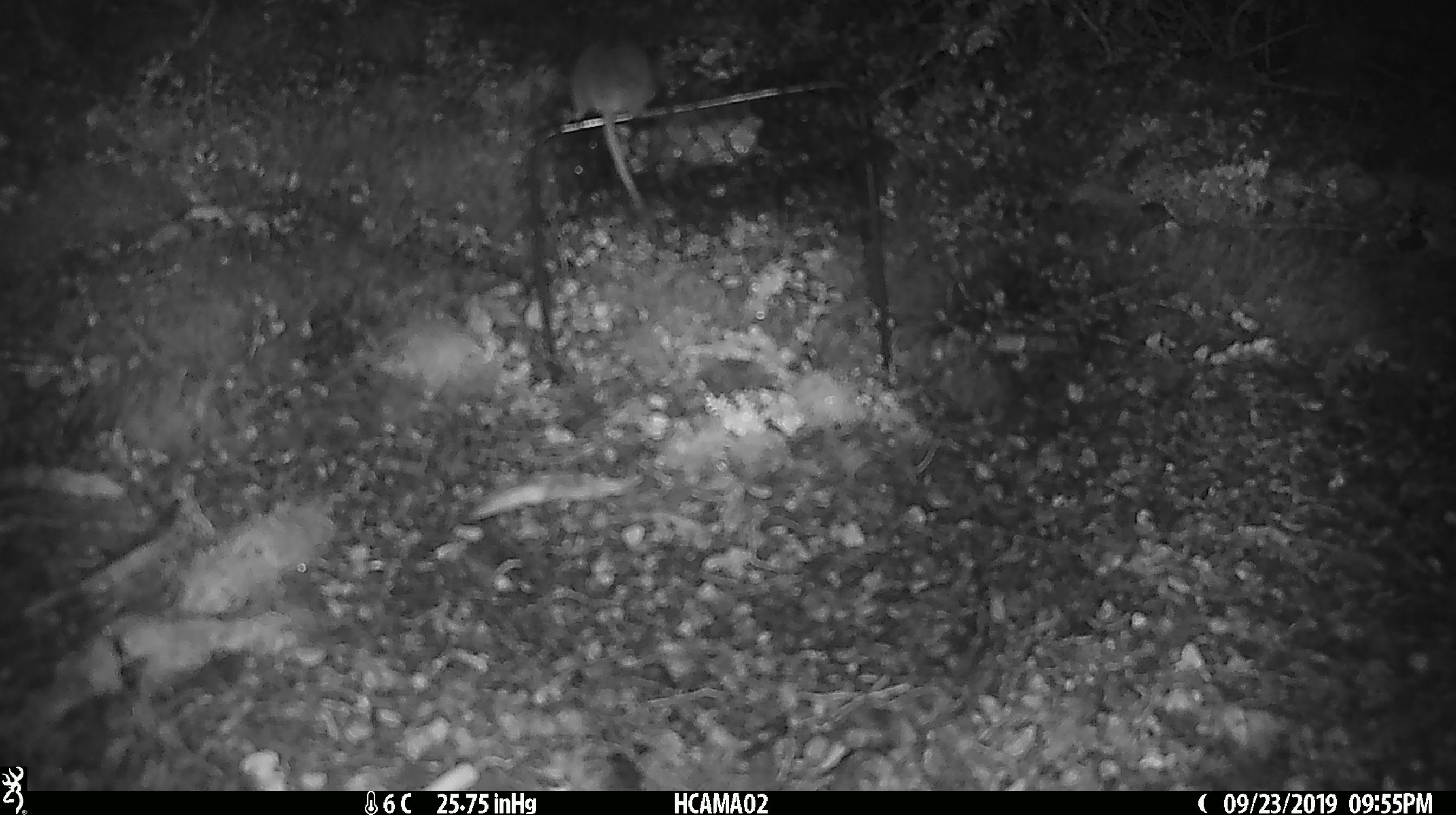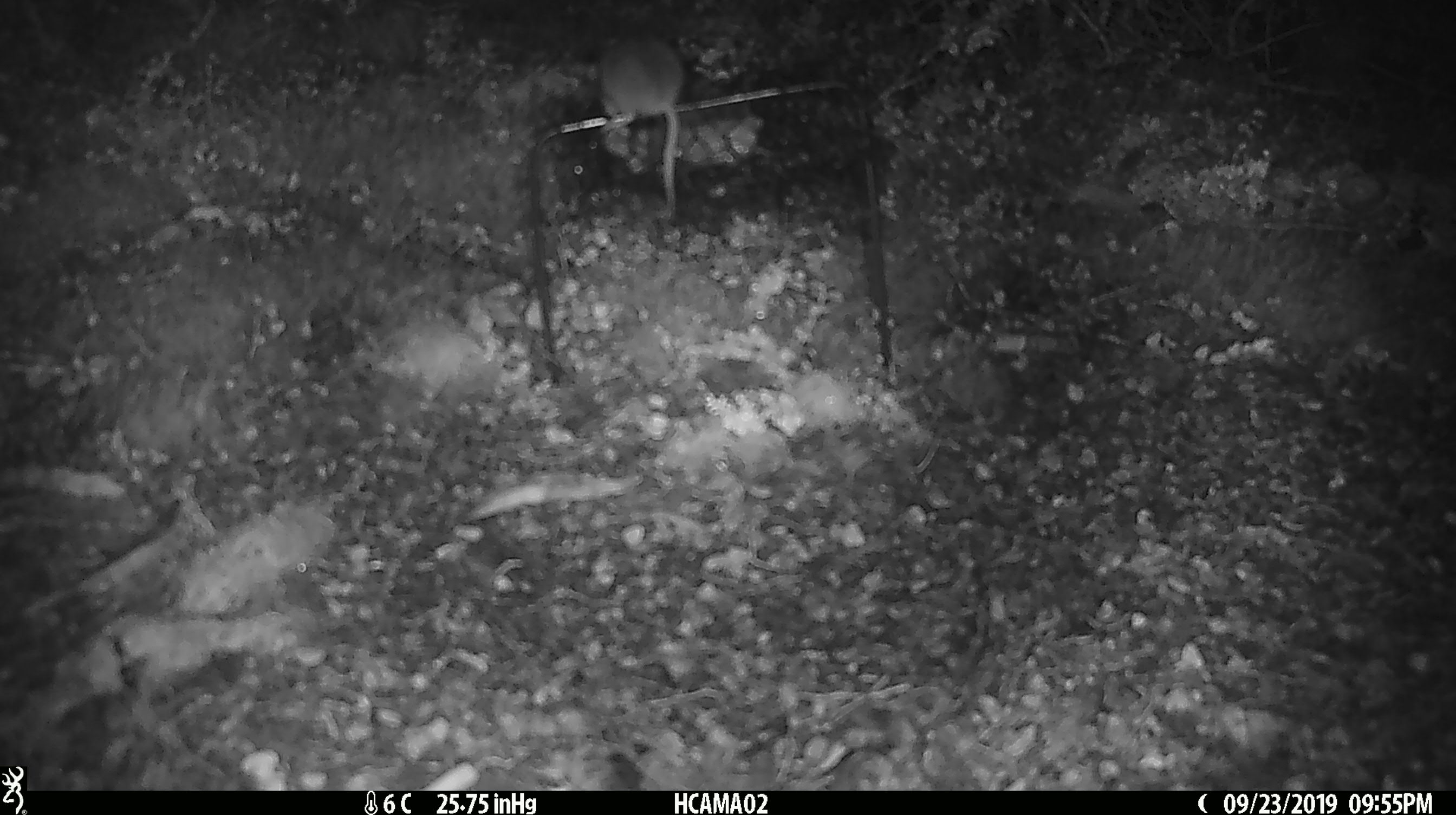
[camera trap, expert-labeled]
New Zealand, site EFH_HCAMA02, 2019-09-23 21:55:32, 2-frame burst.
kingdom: Animalia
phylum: Chordata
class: Mammalia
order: Rodentia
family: Muridae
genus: Mus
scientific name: Mus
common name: mouse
Mouse (Mus).